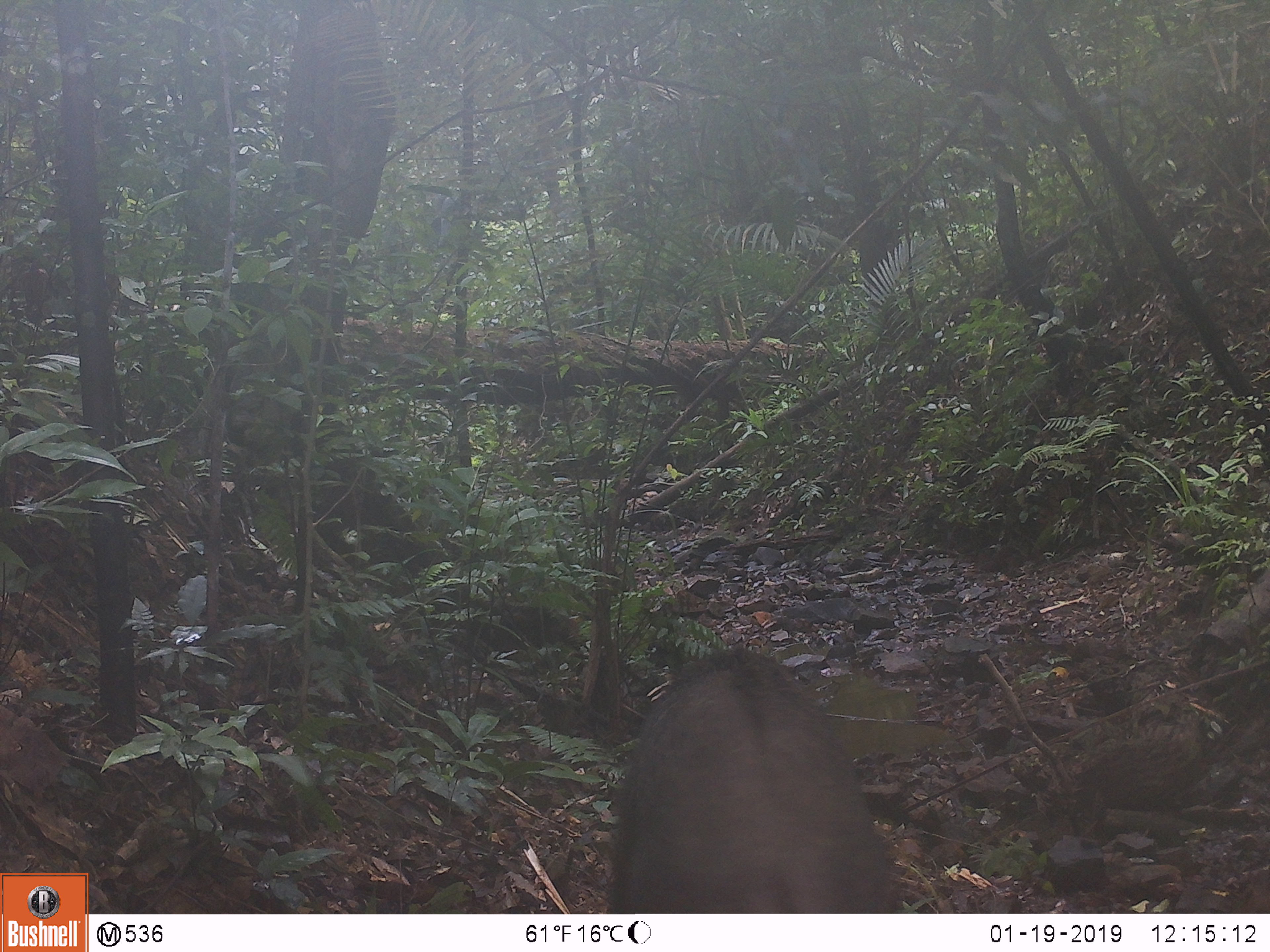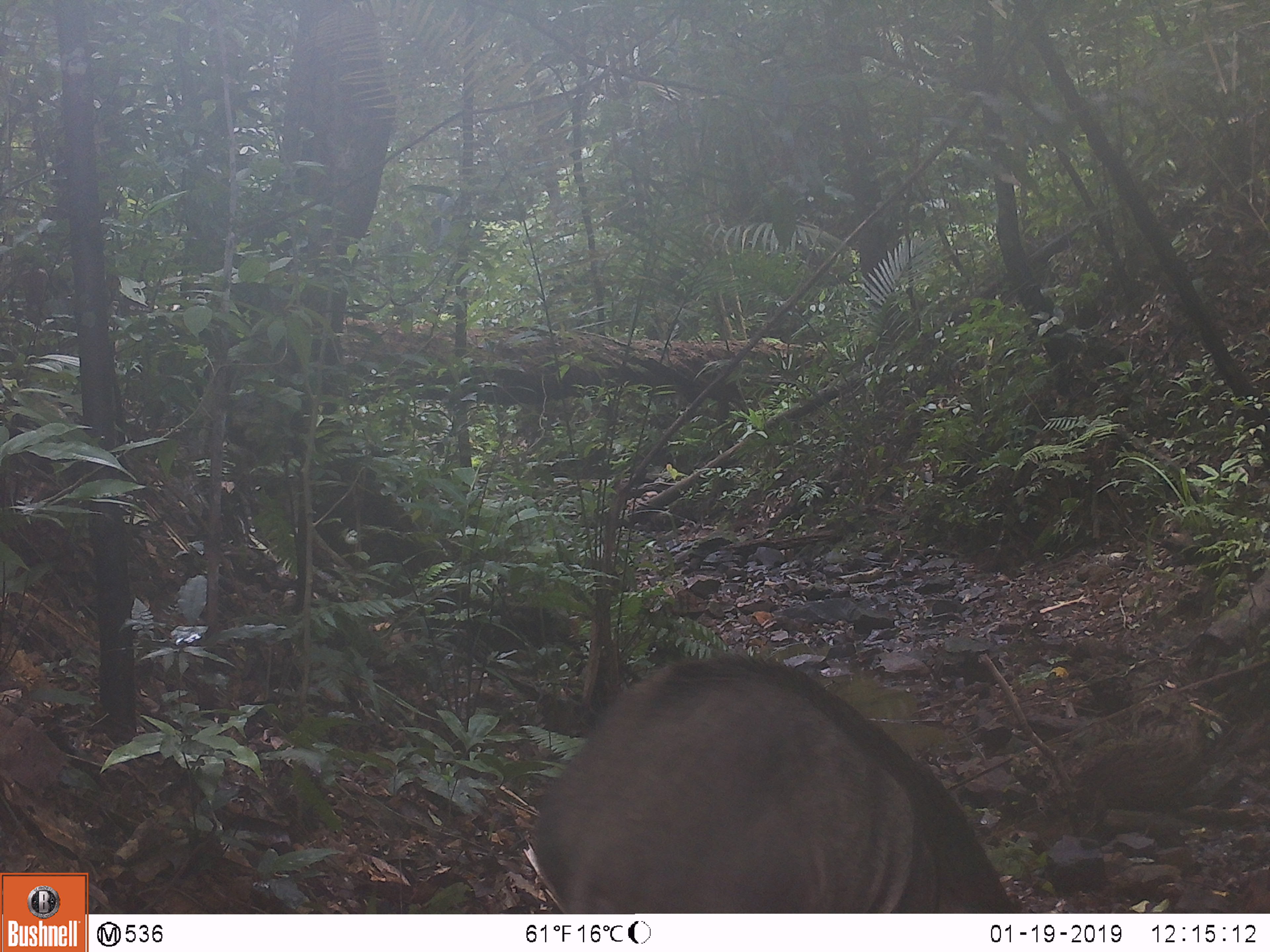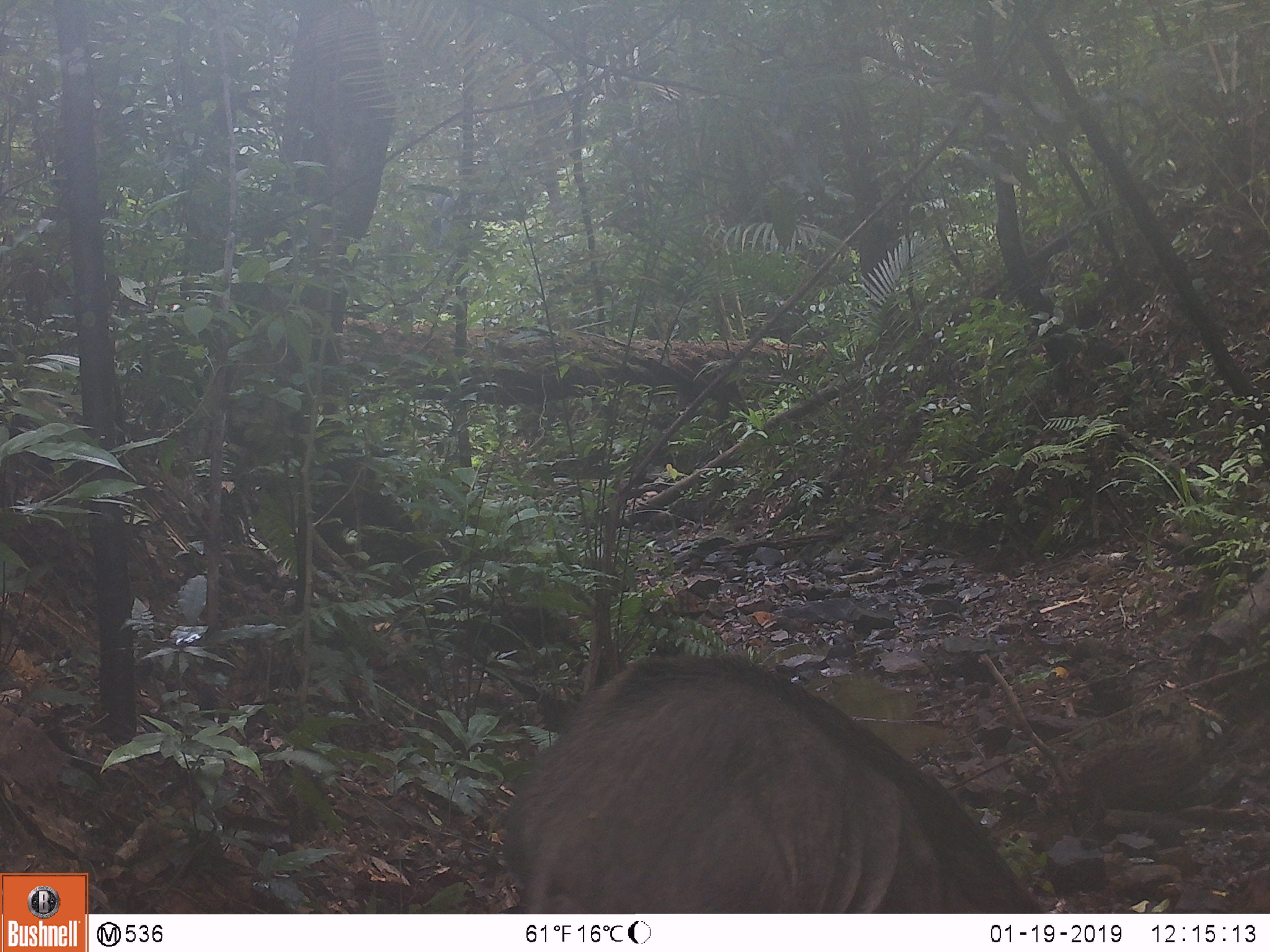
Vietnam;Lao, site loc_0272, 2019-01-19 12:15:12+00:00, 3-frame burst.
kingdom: Animalia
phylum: Chordata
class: Mammalia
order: Artiodactyla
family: Suidae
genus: Sus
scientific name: Sus scrofa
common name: eurasian wild pig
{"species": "eurasian wild pig (Sus scrofa)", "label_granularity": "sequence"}